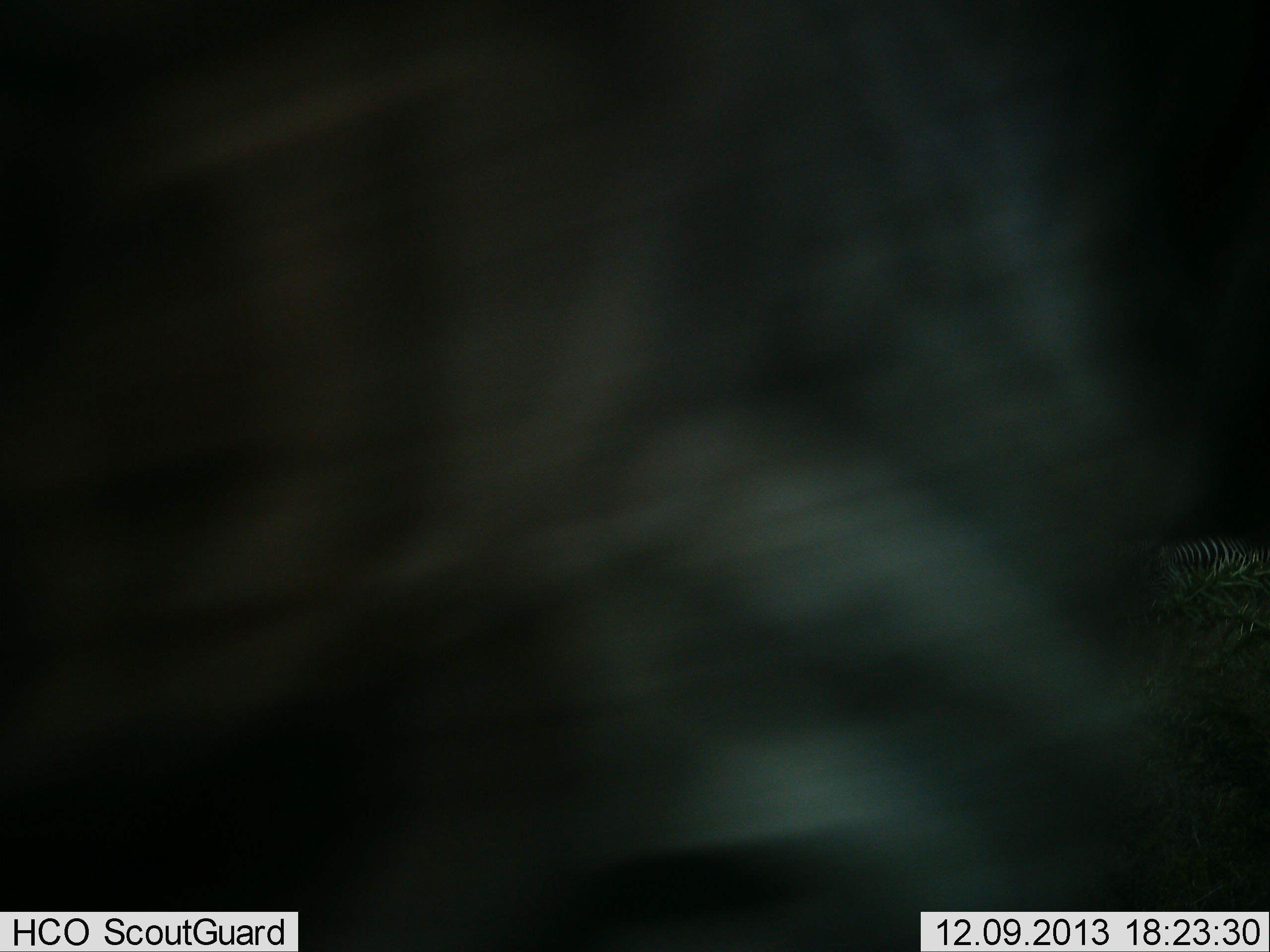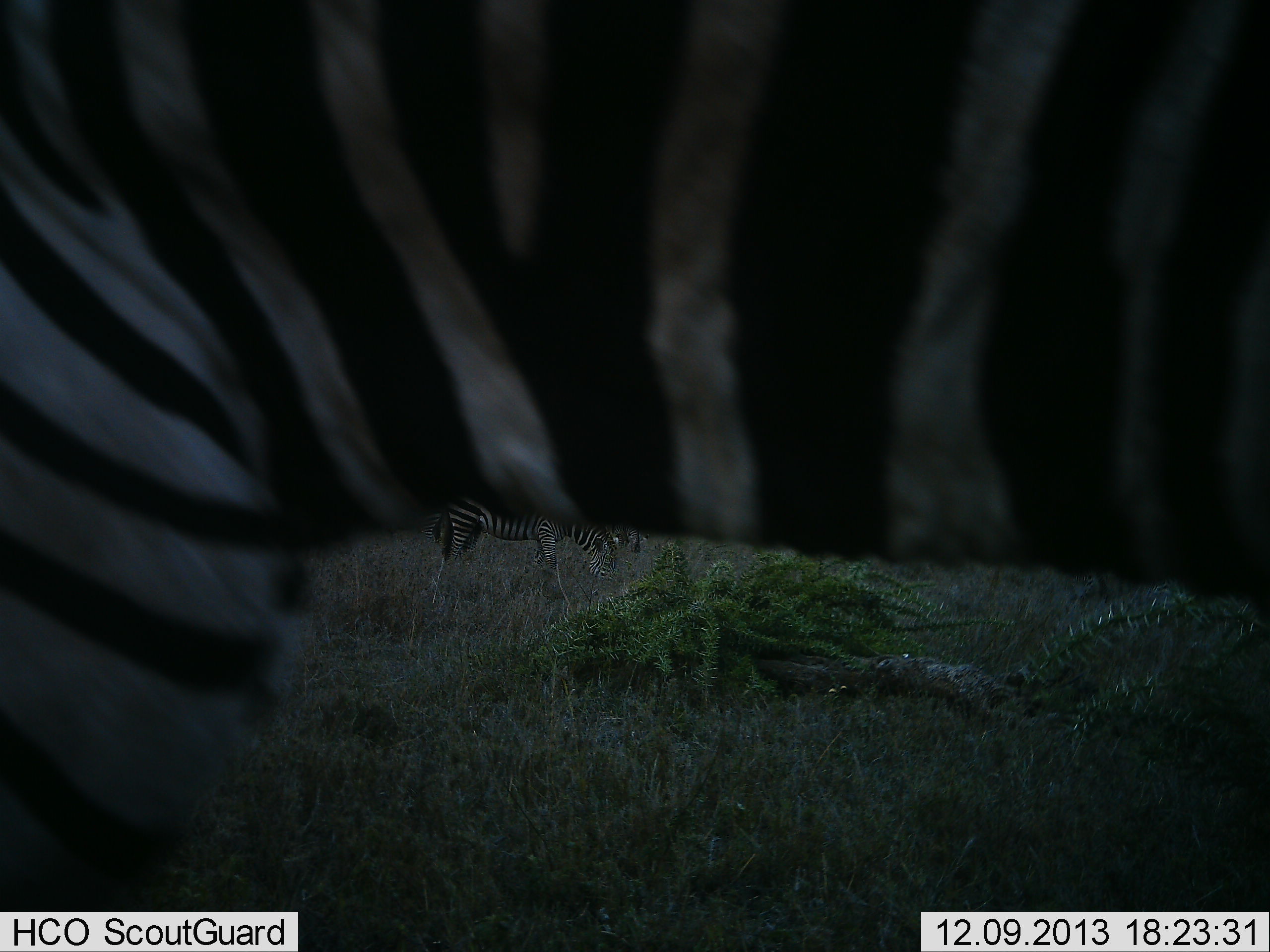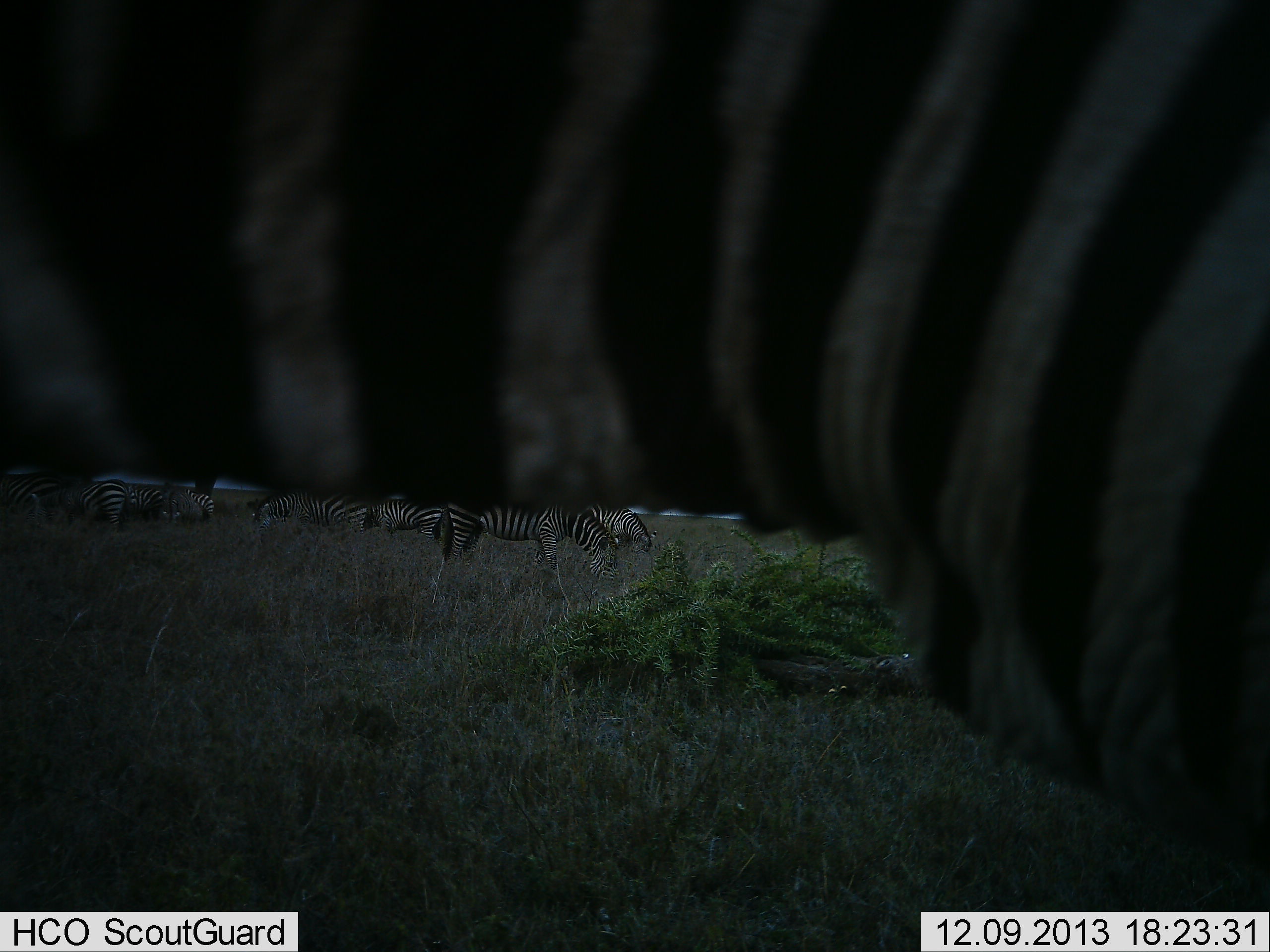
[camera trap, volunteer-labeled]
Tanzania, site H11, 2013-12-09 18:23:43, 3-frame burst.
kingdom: Animalia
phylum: Chordata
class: Mammalia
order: Perissodactyla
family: Equidae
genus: Equus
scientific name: Equus quagga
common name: plains zebra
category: zebra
Zebra (plains zebra) (Equus quagga), count 9. Behavior (volunteer vote fractions): standing 90%, resting 0%, moving 20%, interacting 0%. Young present (vote fraction): 0%. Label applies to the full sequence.